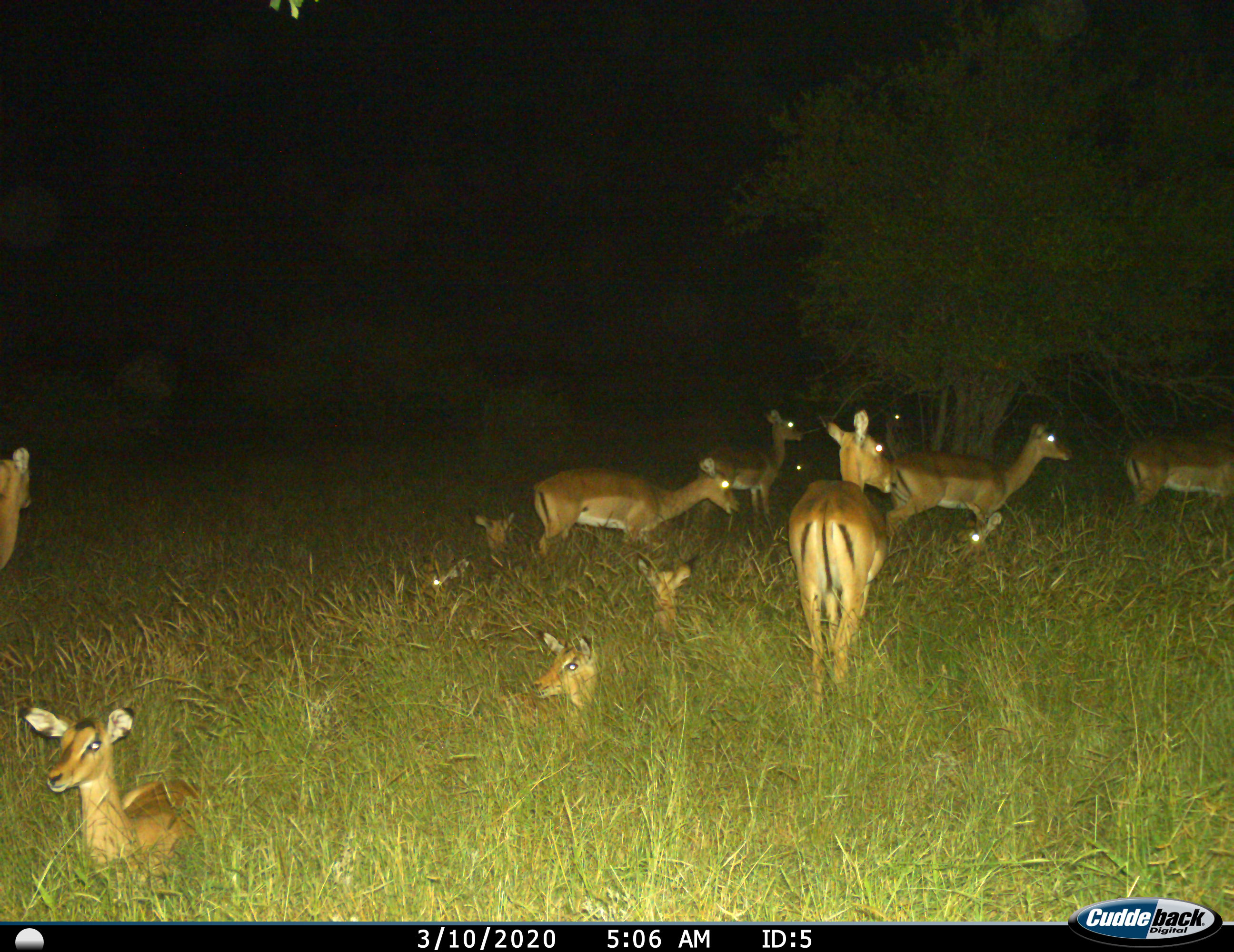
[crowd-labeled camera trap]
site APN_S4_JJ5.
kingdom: Animalia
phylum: Chordata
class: Mammalia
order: Artiodactyla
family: Bovidae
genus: Aepyceros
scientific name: Aepyceros melampus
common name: impala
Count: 11-50.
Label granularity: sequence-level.